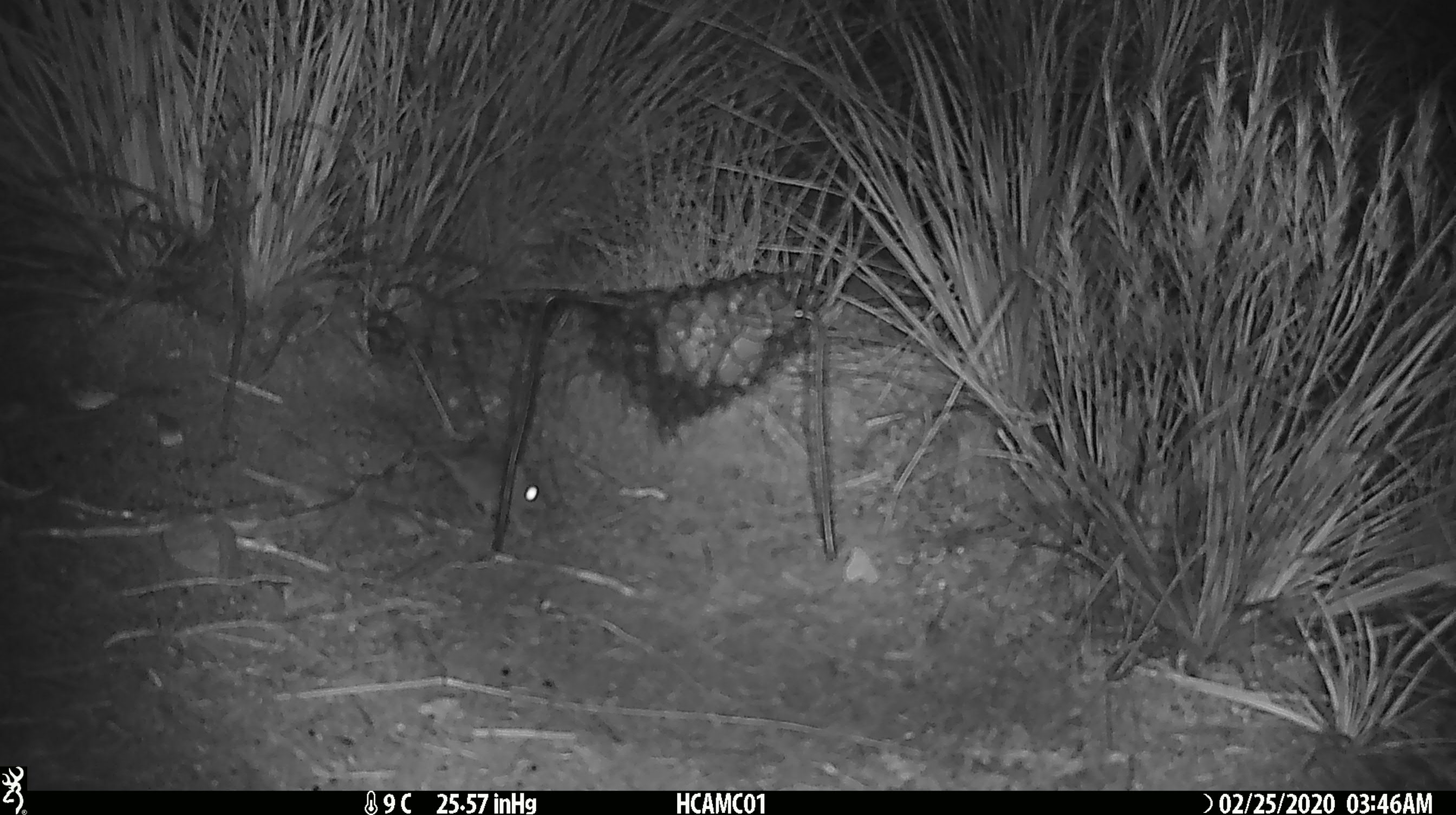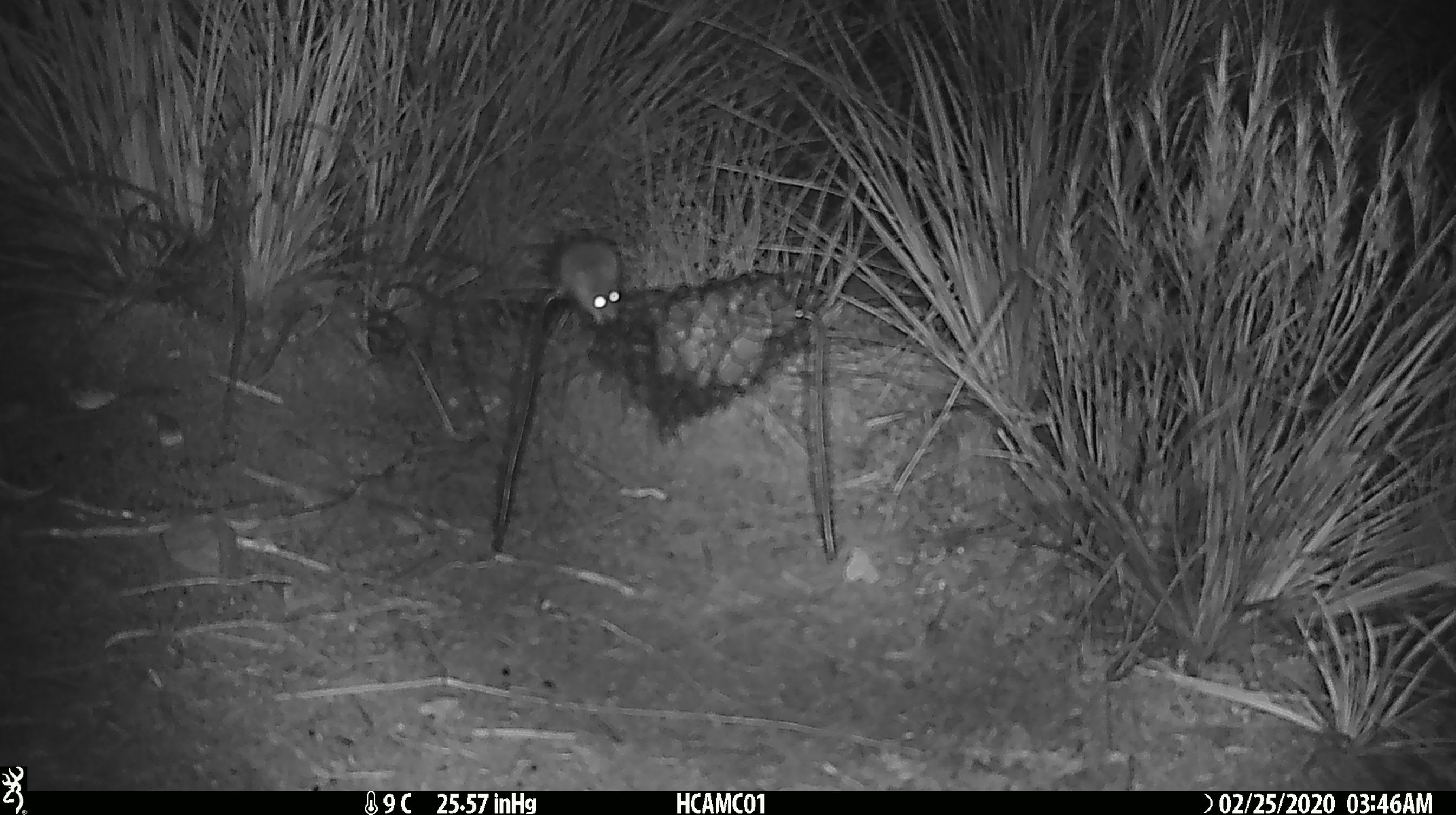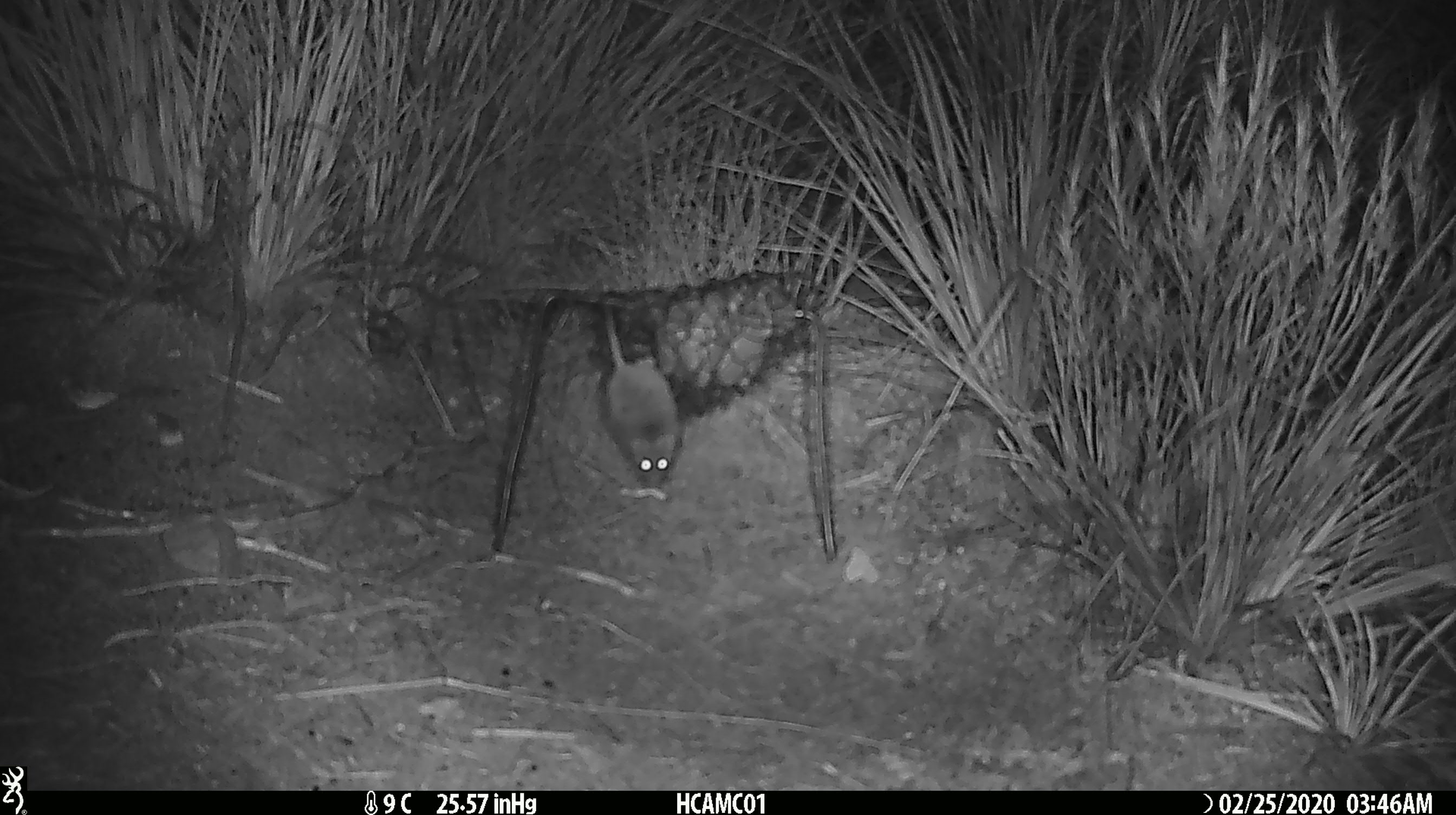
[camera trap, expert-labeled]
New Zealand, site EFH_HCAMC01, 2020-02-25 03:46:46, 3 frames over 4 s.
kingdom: Animalia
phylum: Chordata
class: Mammalia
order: Rodentia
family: Muridae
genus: Mus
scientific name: Mus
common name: mouse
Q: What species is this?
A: Mouse (Mus).